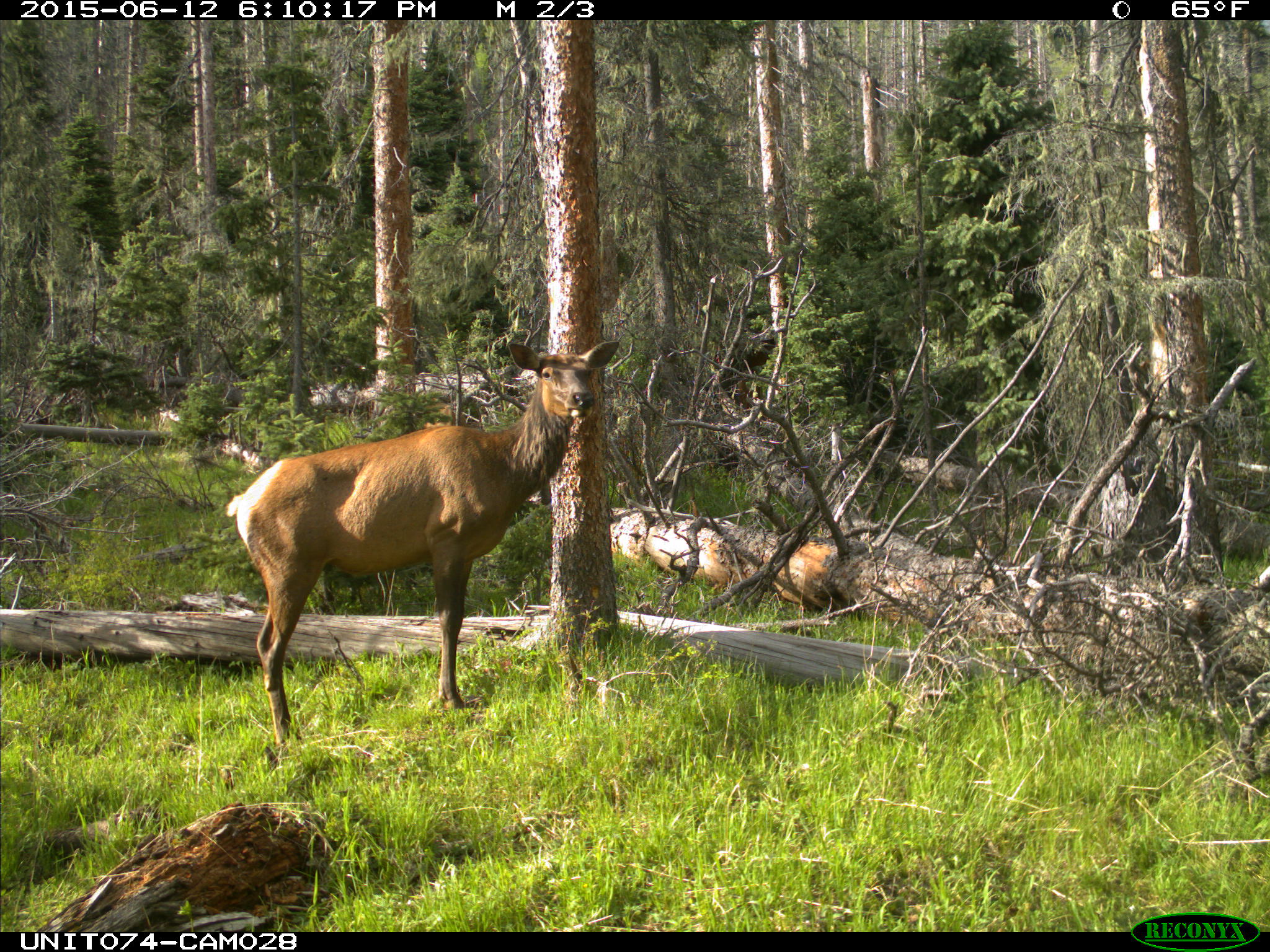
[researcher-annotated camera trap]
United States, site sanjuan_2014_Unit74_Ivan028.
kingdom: Animalia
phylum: Chordata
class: Mammalia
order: Artiodactyla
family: Cervidae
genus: Cervus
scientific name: Cervus elaphus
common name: red deer